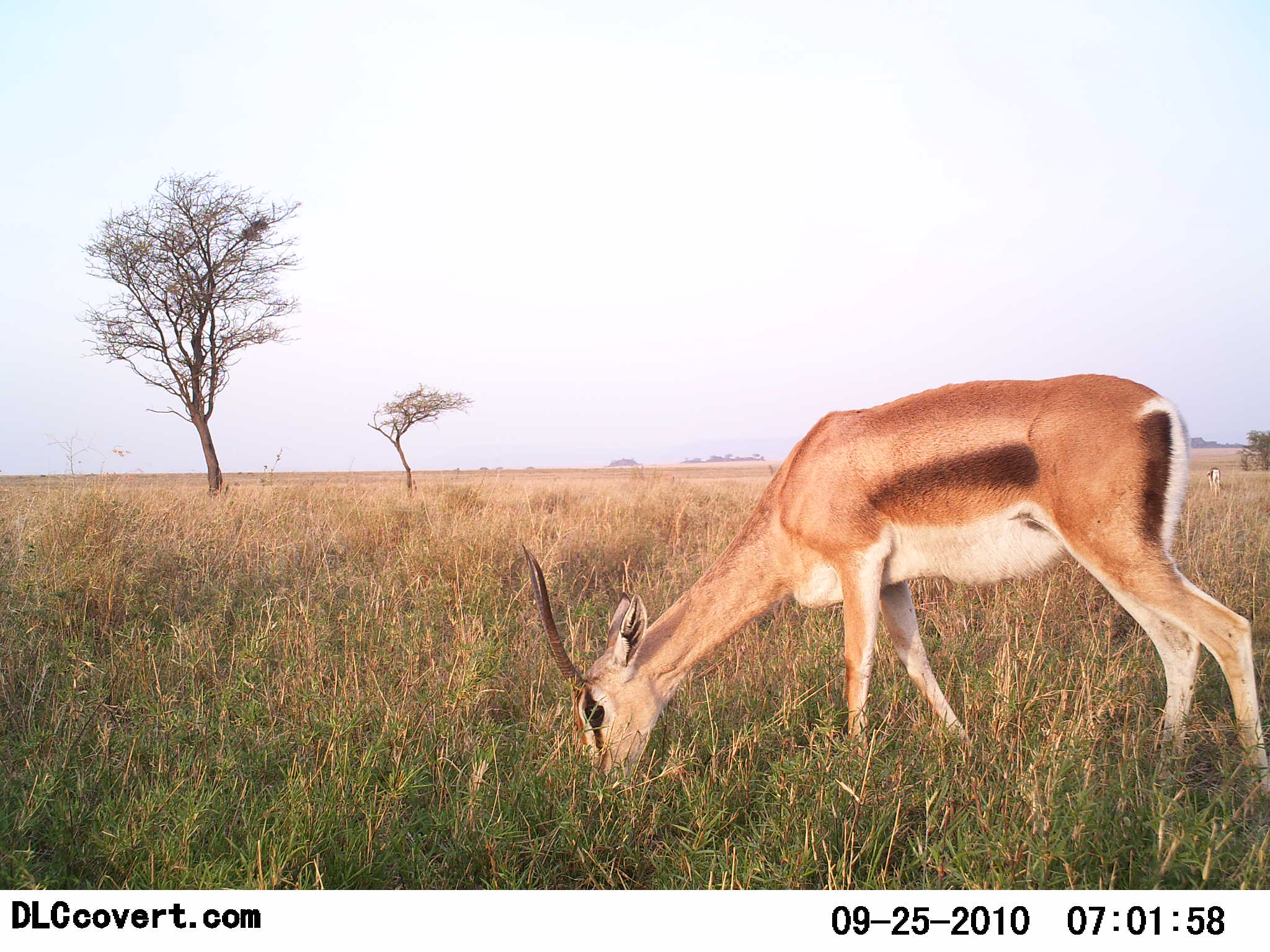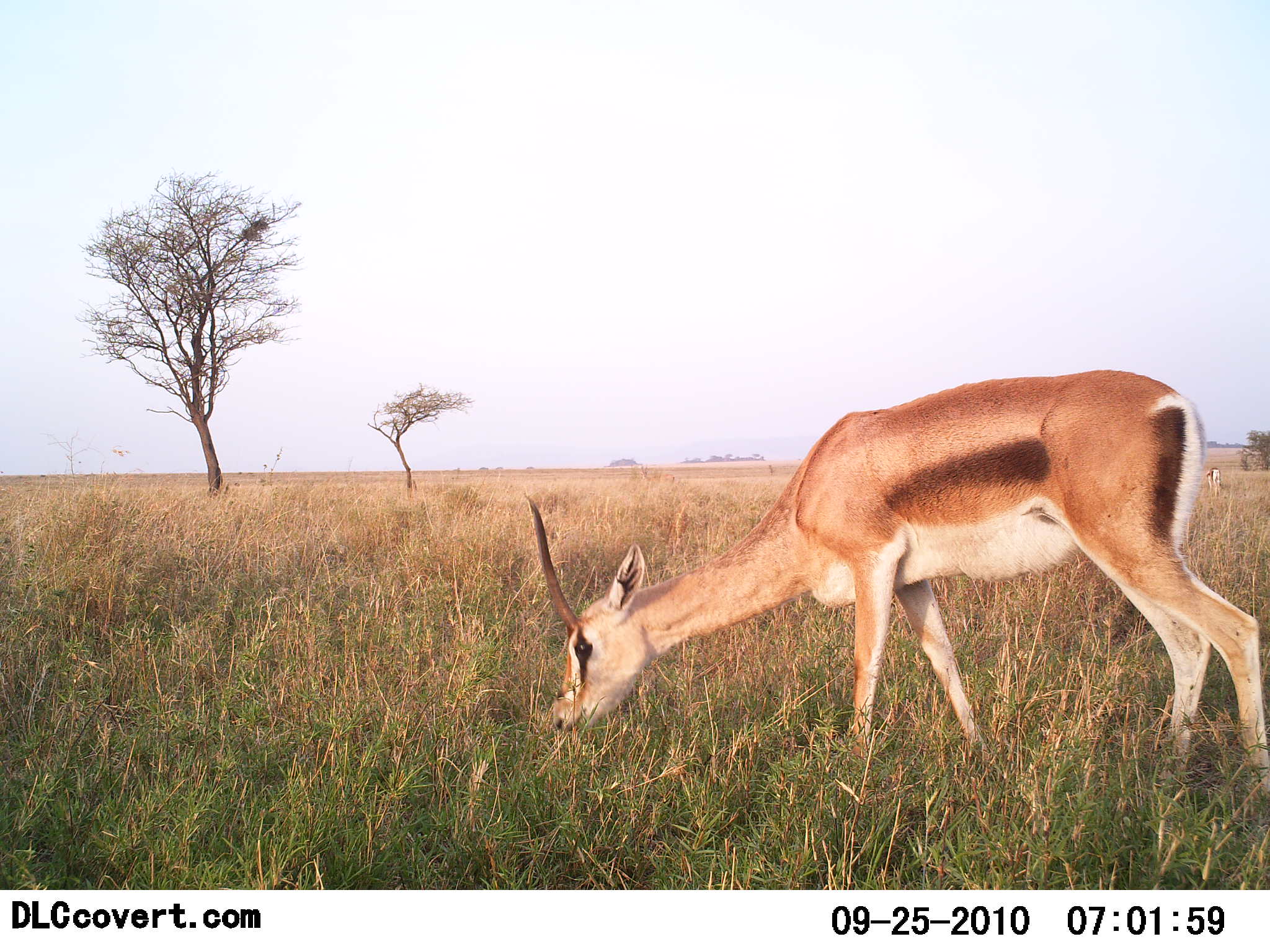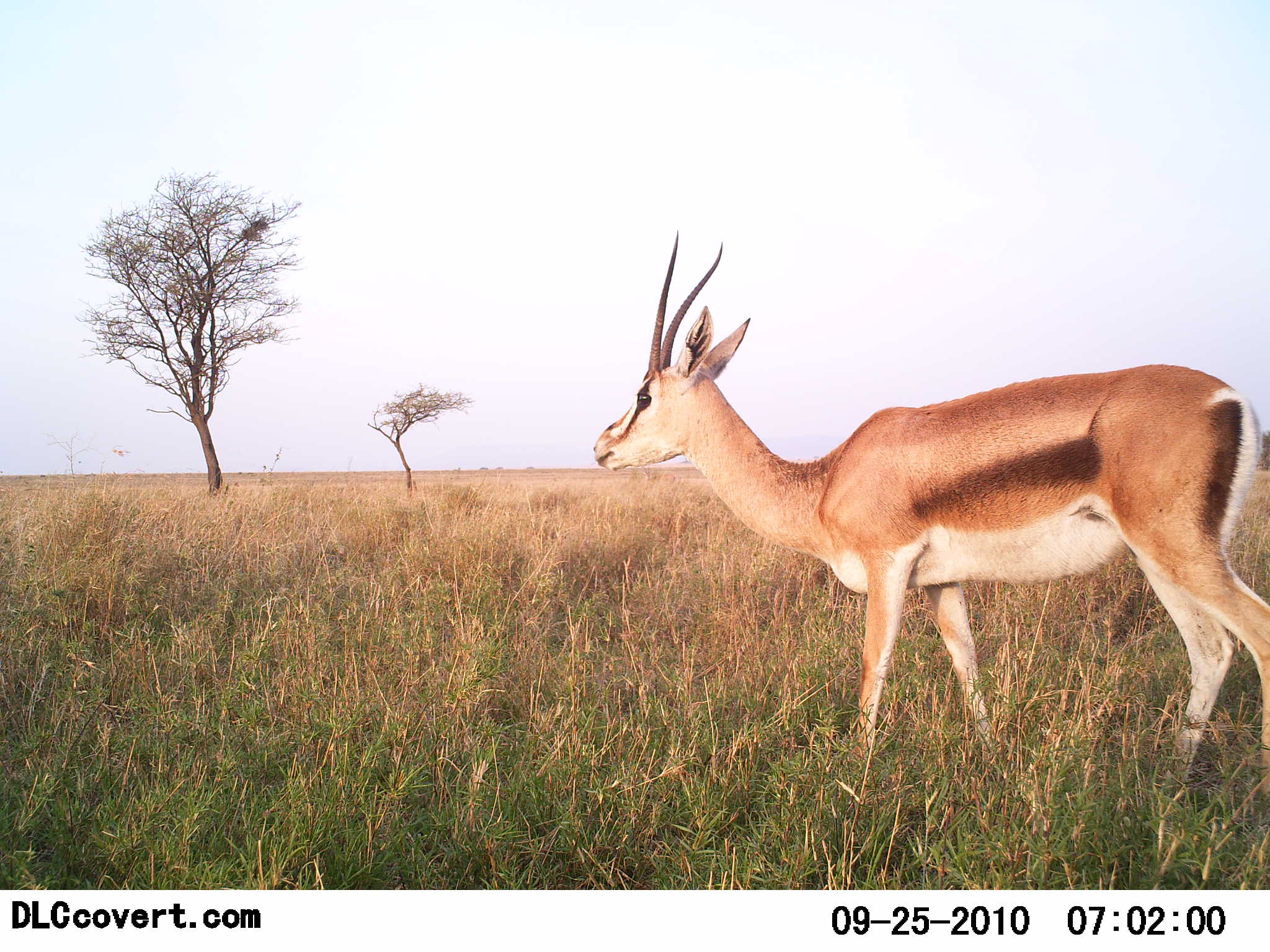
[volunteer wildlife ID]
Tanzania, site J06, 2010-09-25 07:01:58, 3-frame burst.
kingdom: Animalia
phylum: Chordata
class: Mammalia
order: Artiodactyla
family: Bovidae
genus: Nanger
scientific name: Nanger granti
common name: grant's gazelle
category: gazellegrants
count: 1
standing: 25%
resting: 0%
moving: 0%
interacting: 0%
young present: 17%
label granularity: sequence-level